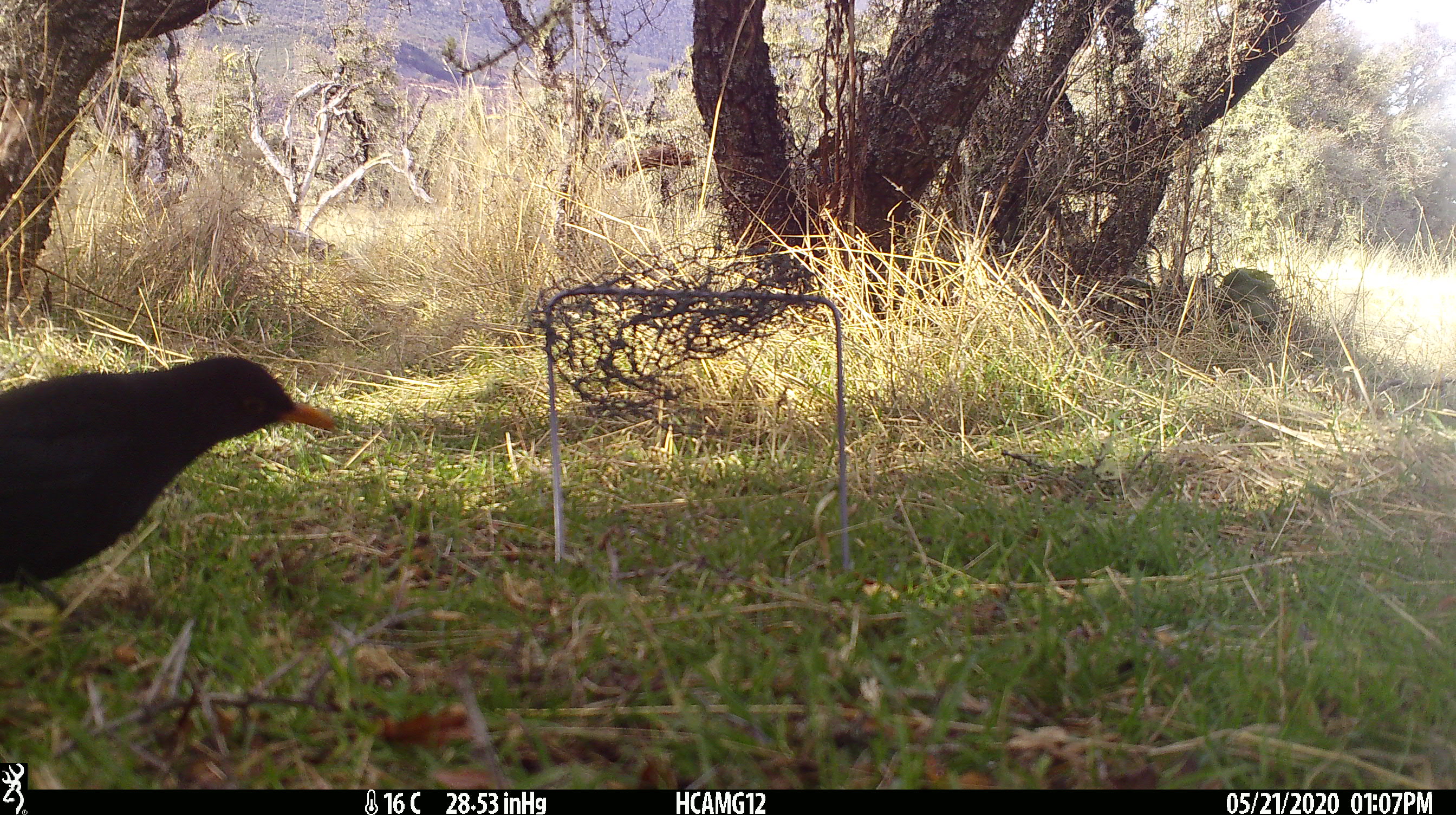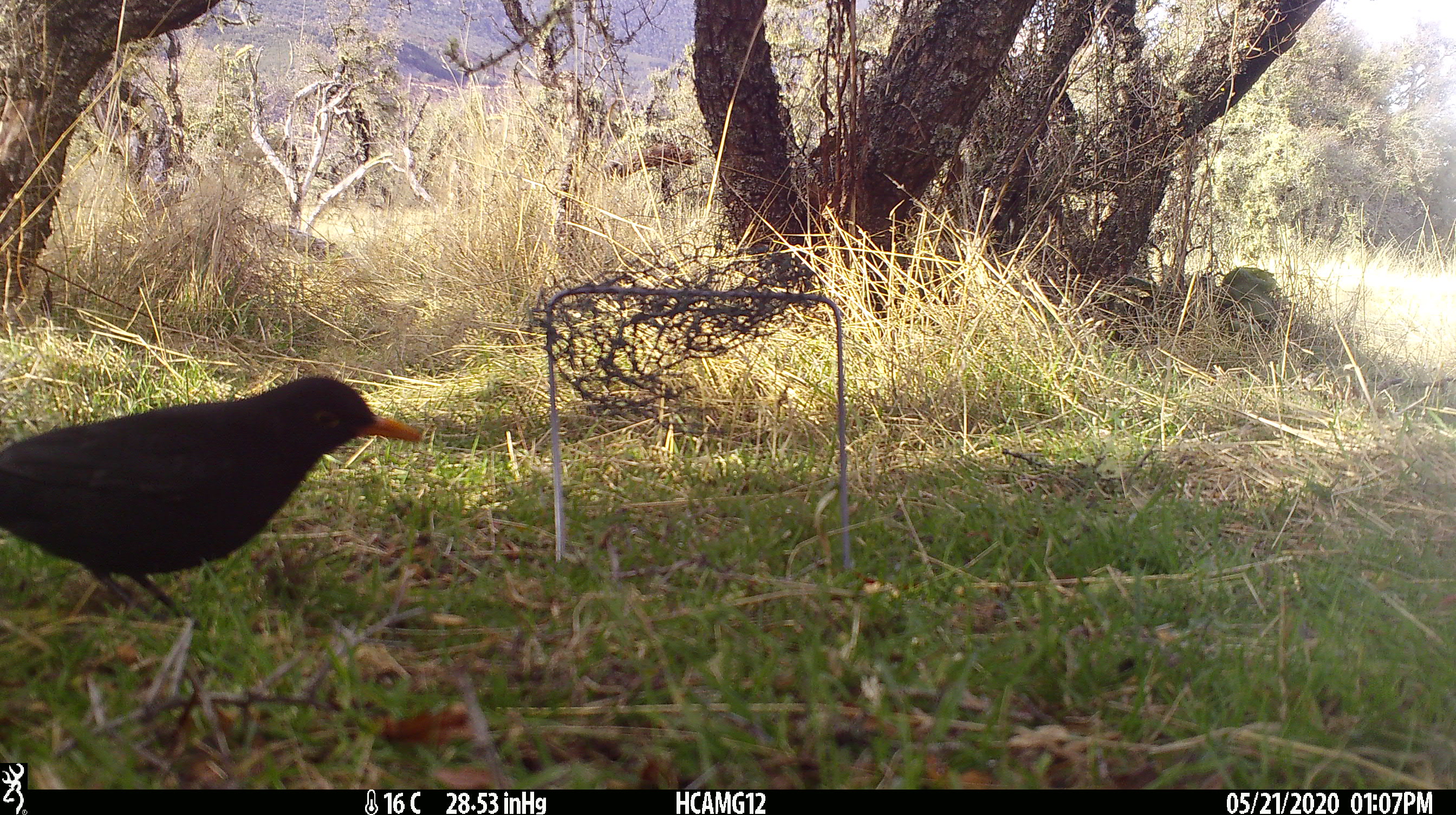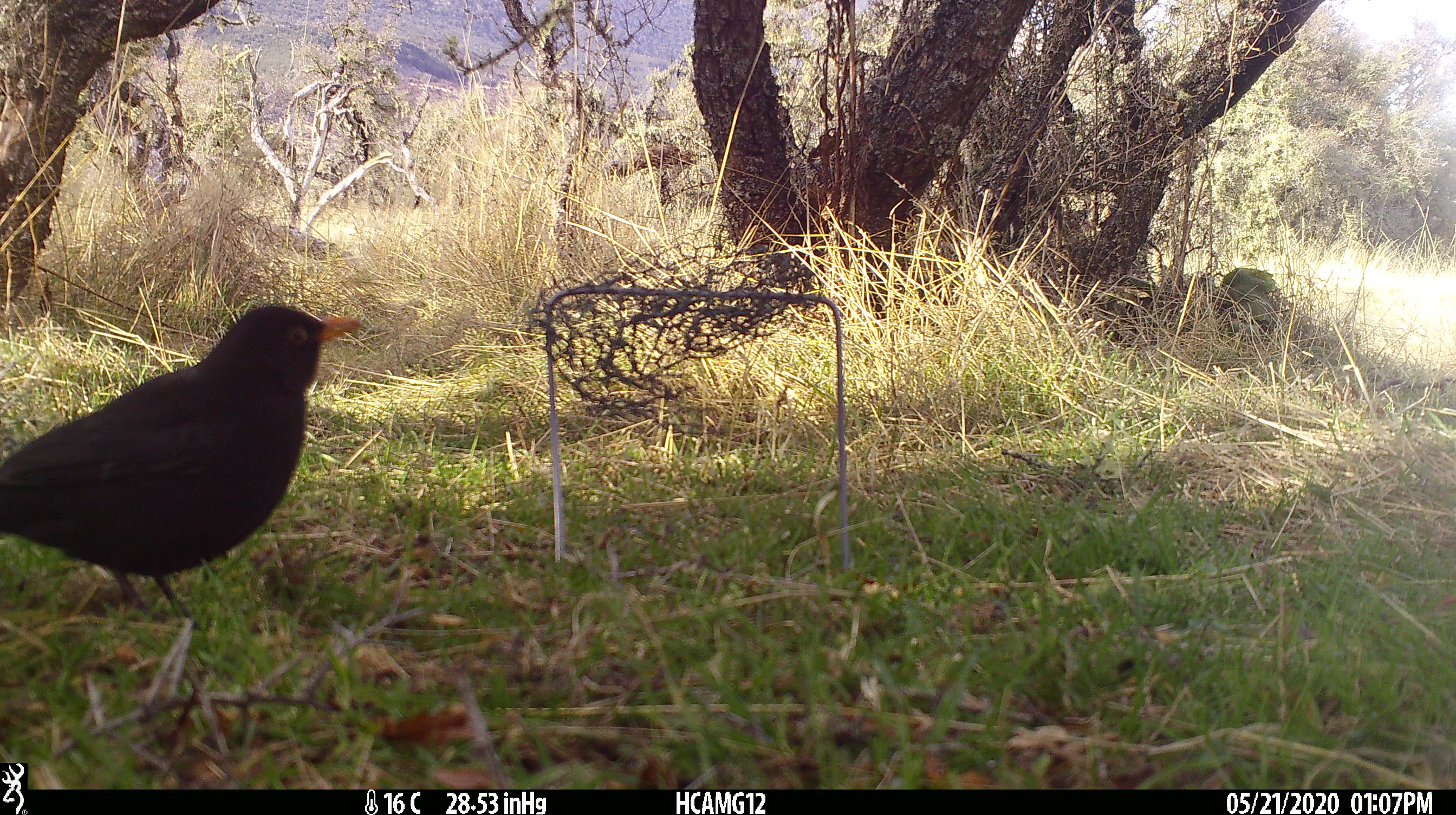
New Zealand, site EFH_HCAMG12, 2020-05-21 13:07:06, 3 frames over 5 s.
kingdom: Animalia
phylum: Chordata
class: Aves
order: Passeriformes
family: Turdidae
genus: Turdus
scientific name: Turdus merula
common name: eurasian blackbird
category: blackbird